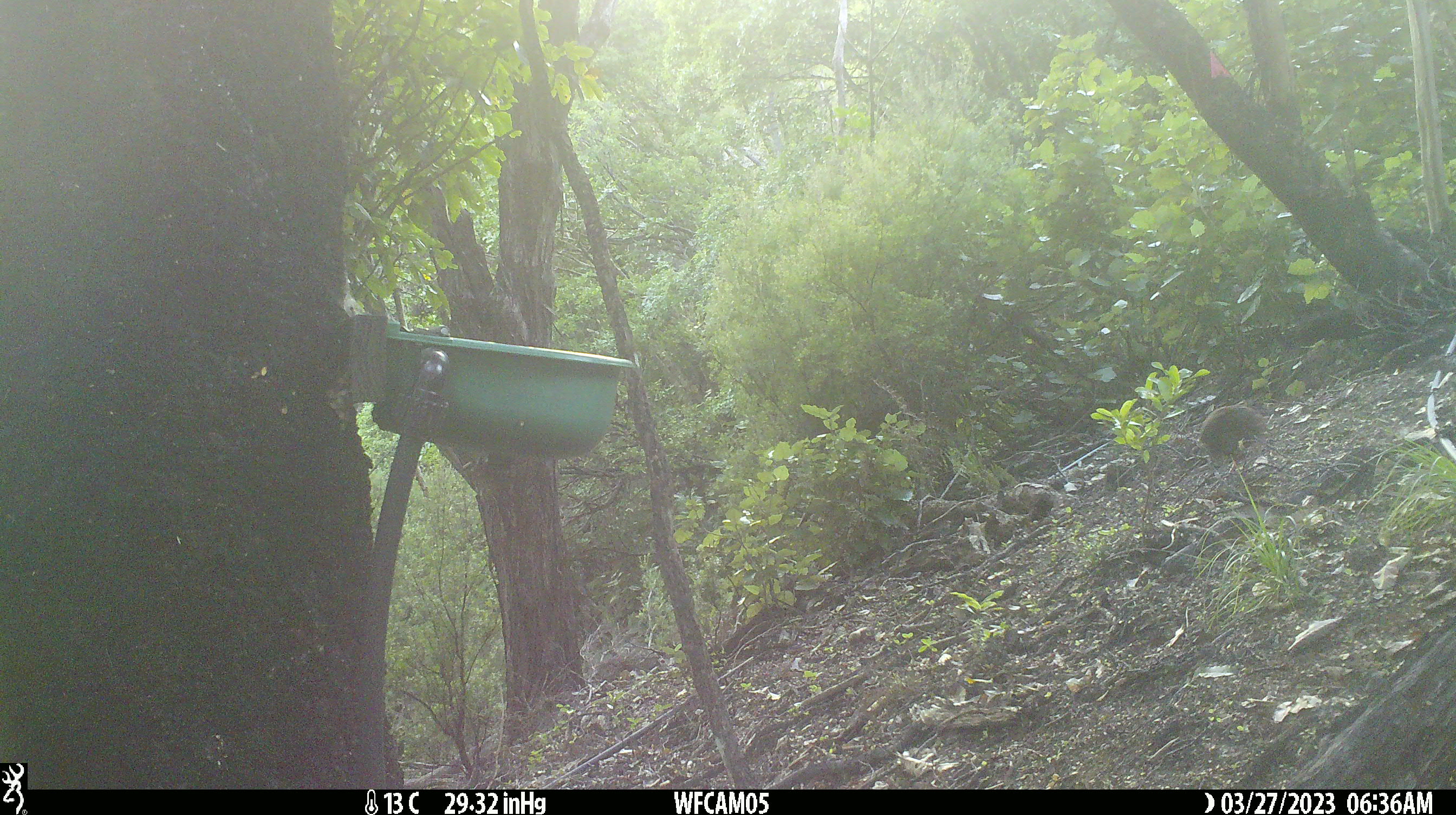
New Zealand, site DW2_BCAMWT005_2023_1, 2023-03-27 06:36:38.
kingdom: Animalia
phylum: Chordata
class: Aves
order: Gruiformes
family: Rallidae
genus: Gallirallus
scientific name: Gallirallus australis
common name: weka